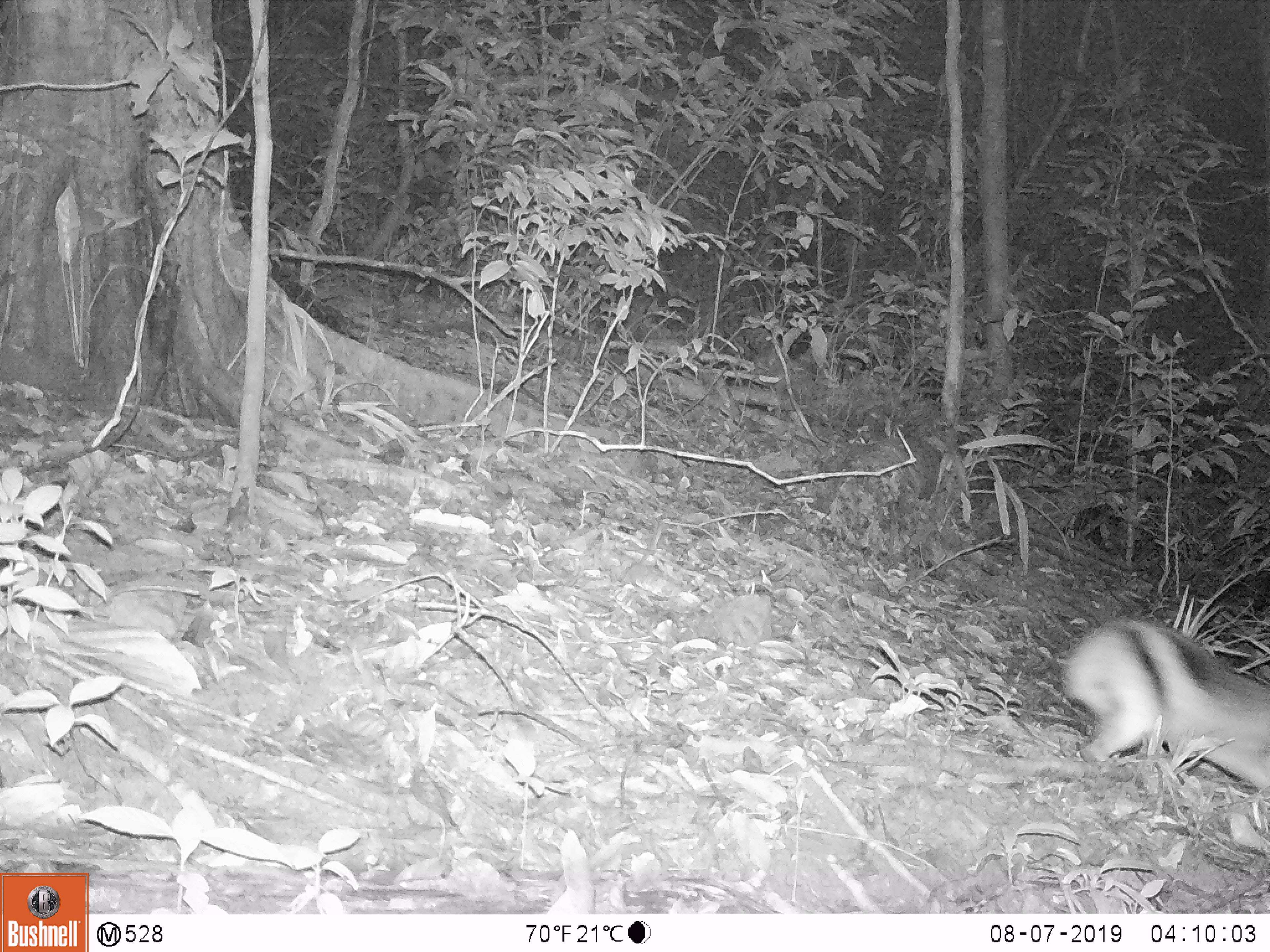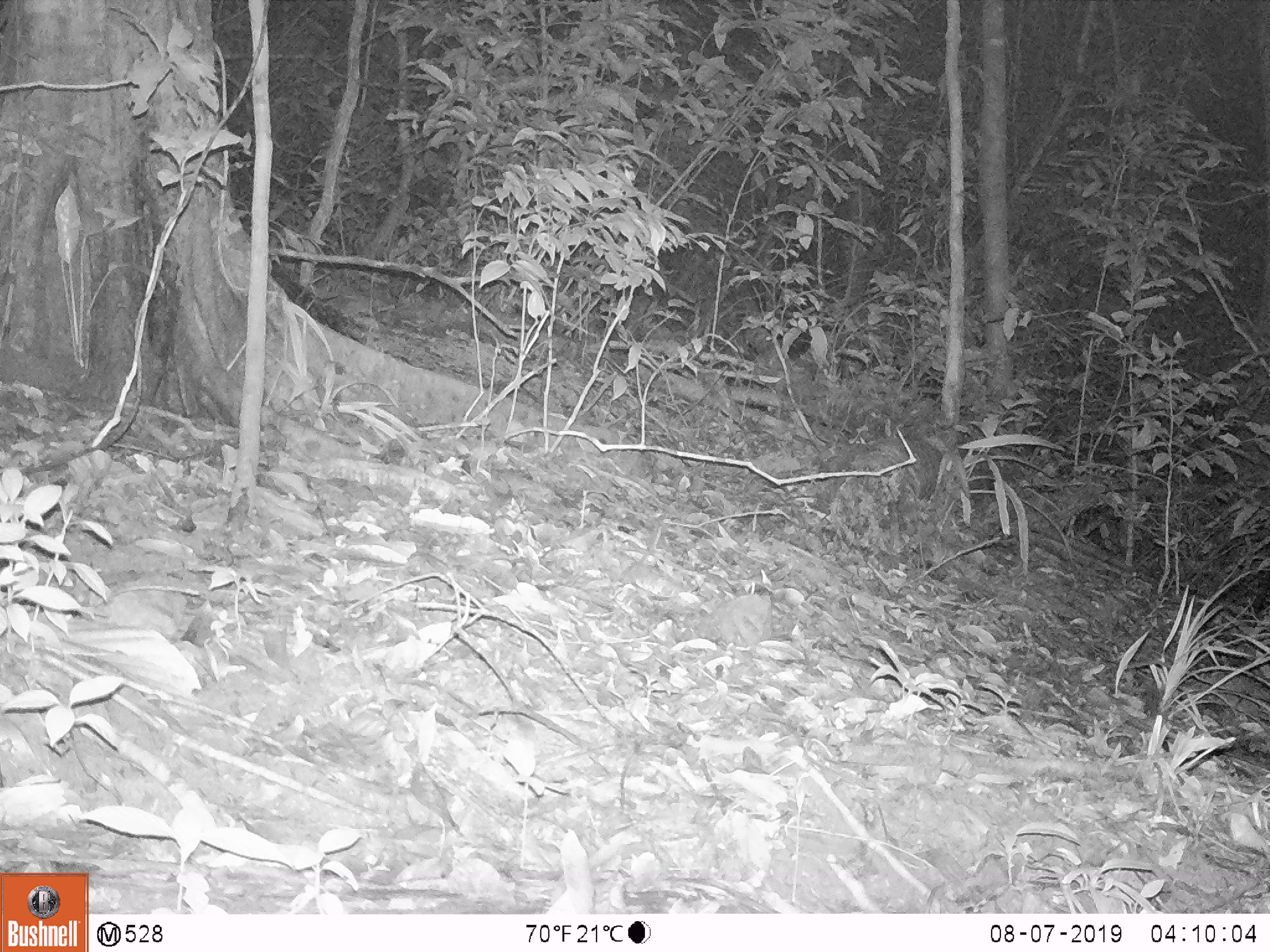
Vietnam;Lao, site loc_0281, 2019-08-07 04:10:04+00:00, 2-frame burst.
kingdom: Animalia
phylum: Chordata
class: Mammalia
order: Lagomorpha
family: Leporidae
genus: Nesolagus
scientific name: Nesolagus timminsi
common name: annamite striped rabbit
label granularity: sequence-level